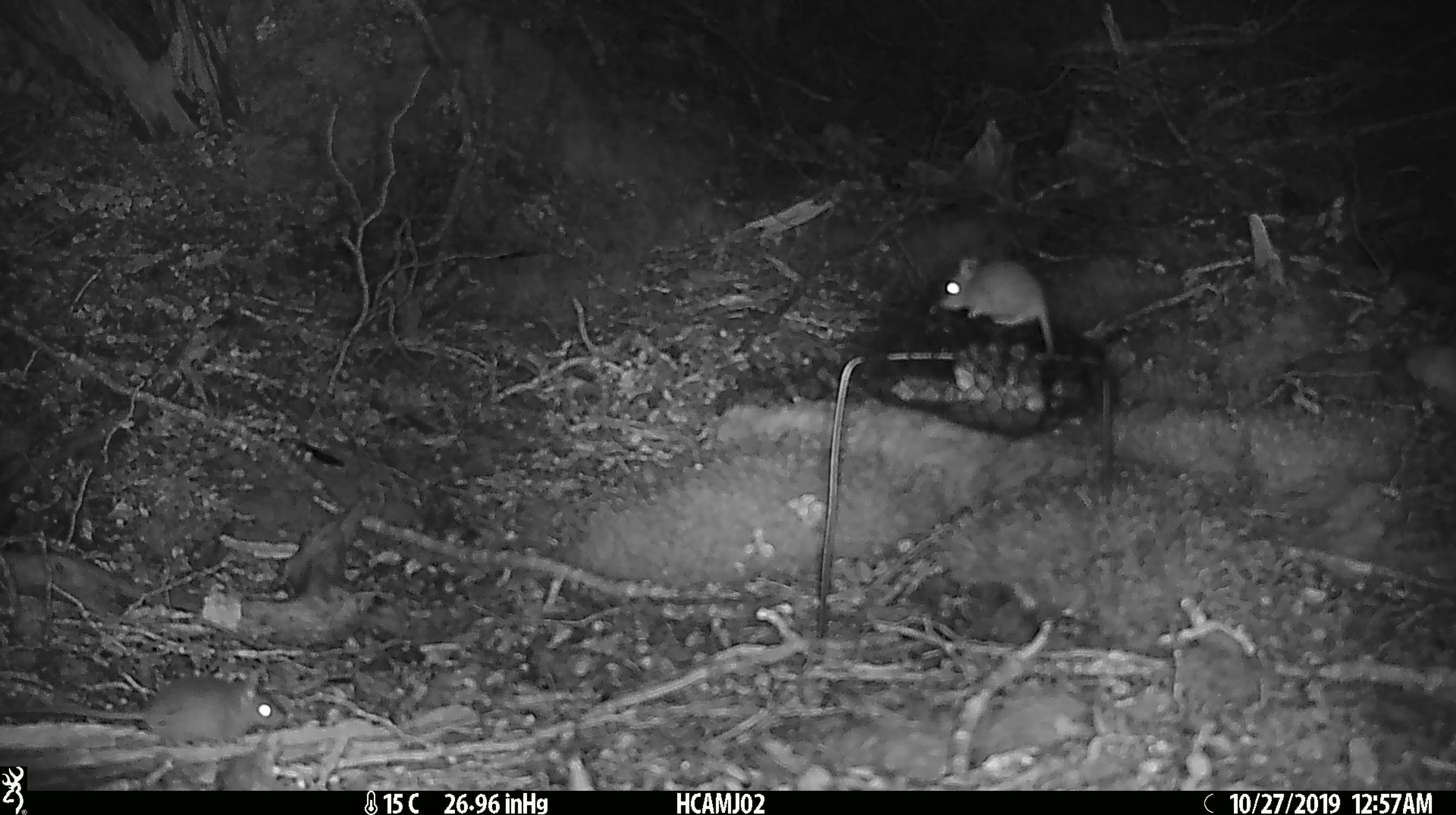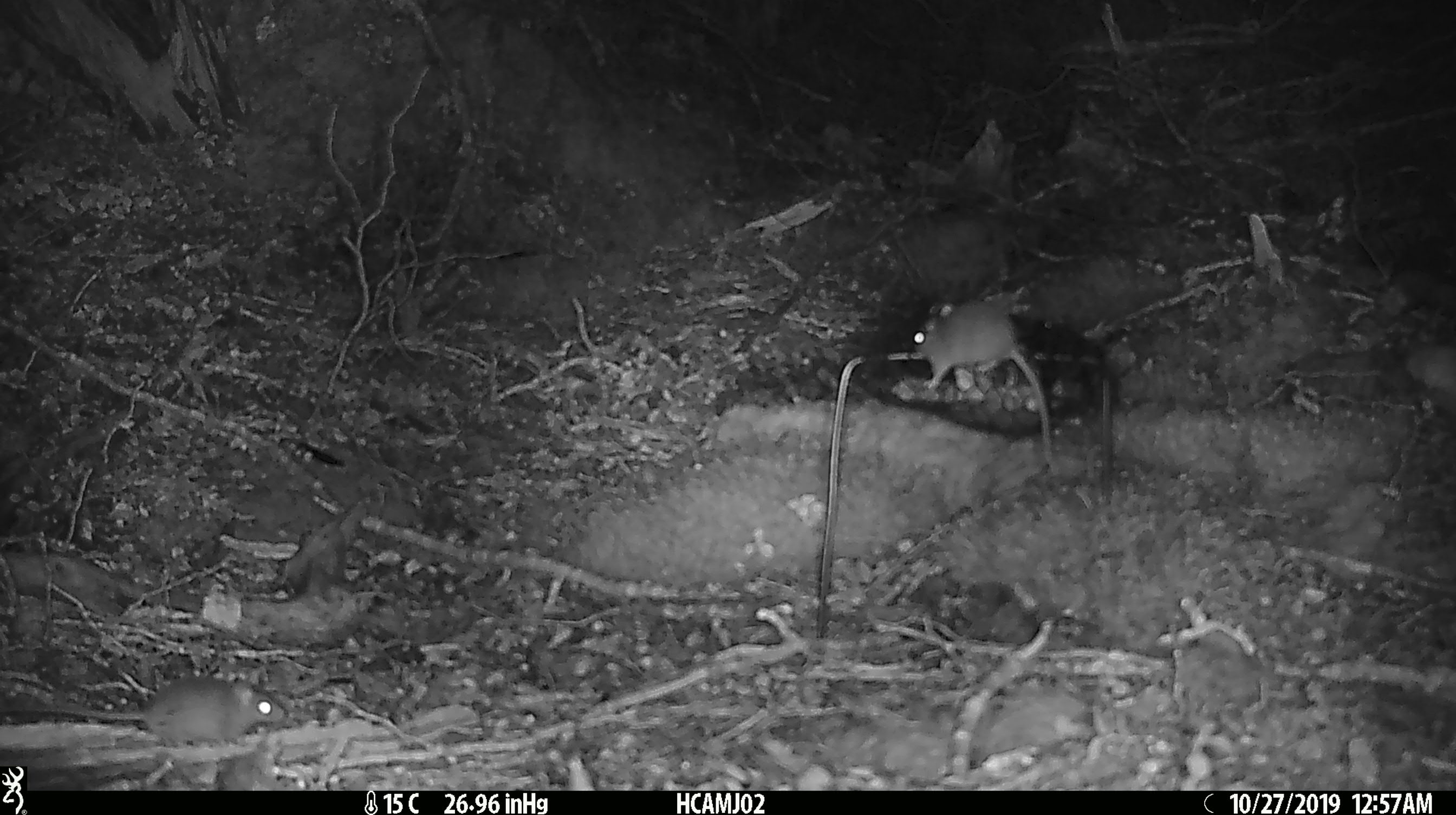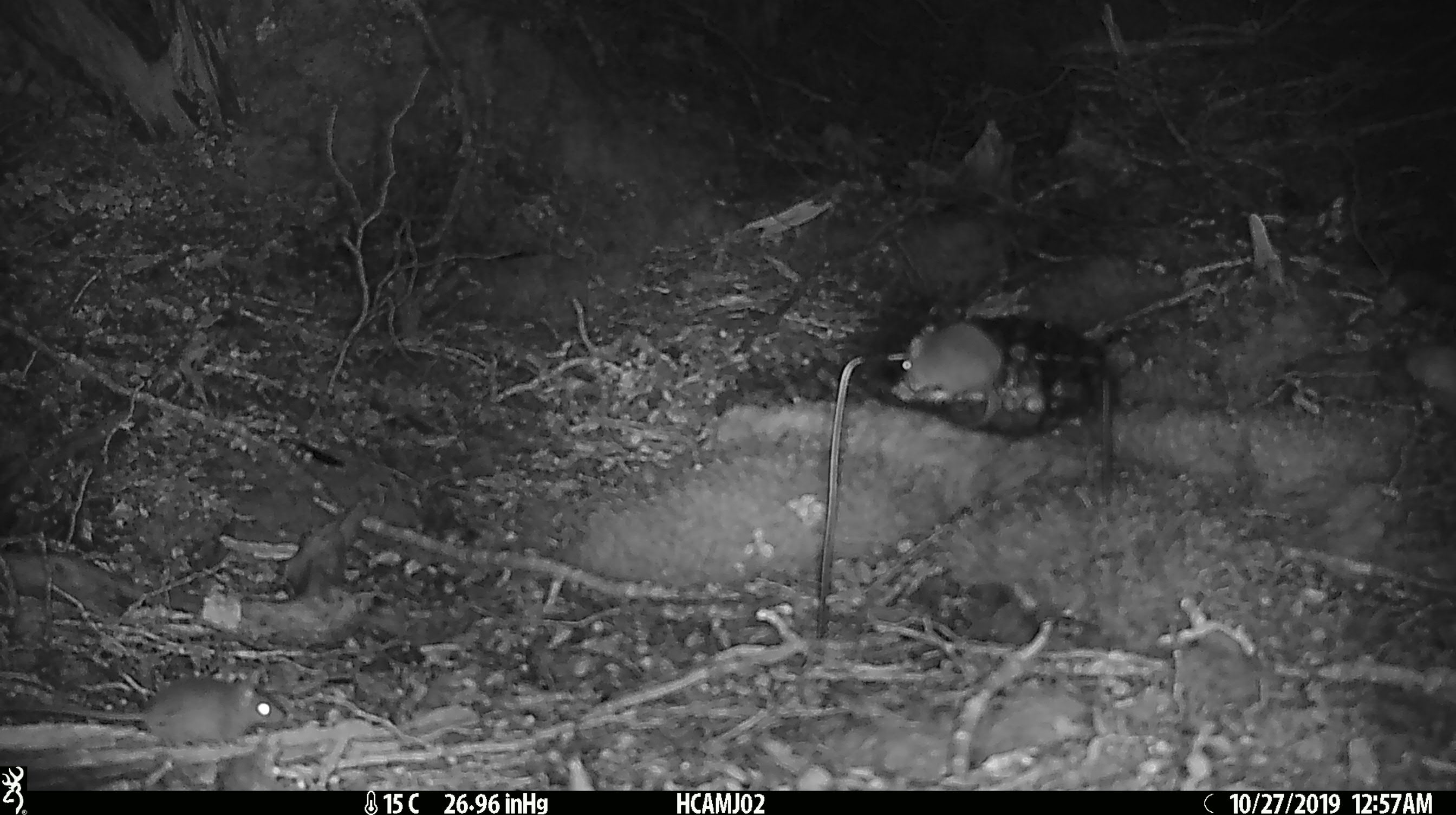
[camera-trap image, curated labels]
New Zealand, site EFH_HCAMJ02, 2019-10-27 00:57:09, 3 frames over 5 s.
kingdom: Animalia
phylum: Chordata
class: Mammalia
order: Rodentia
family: Muridae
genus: Mus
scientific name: Mus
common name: mouse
Mouse (Mus).